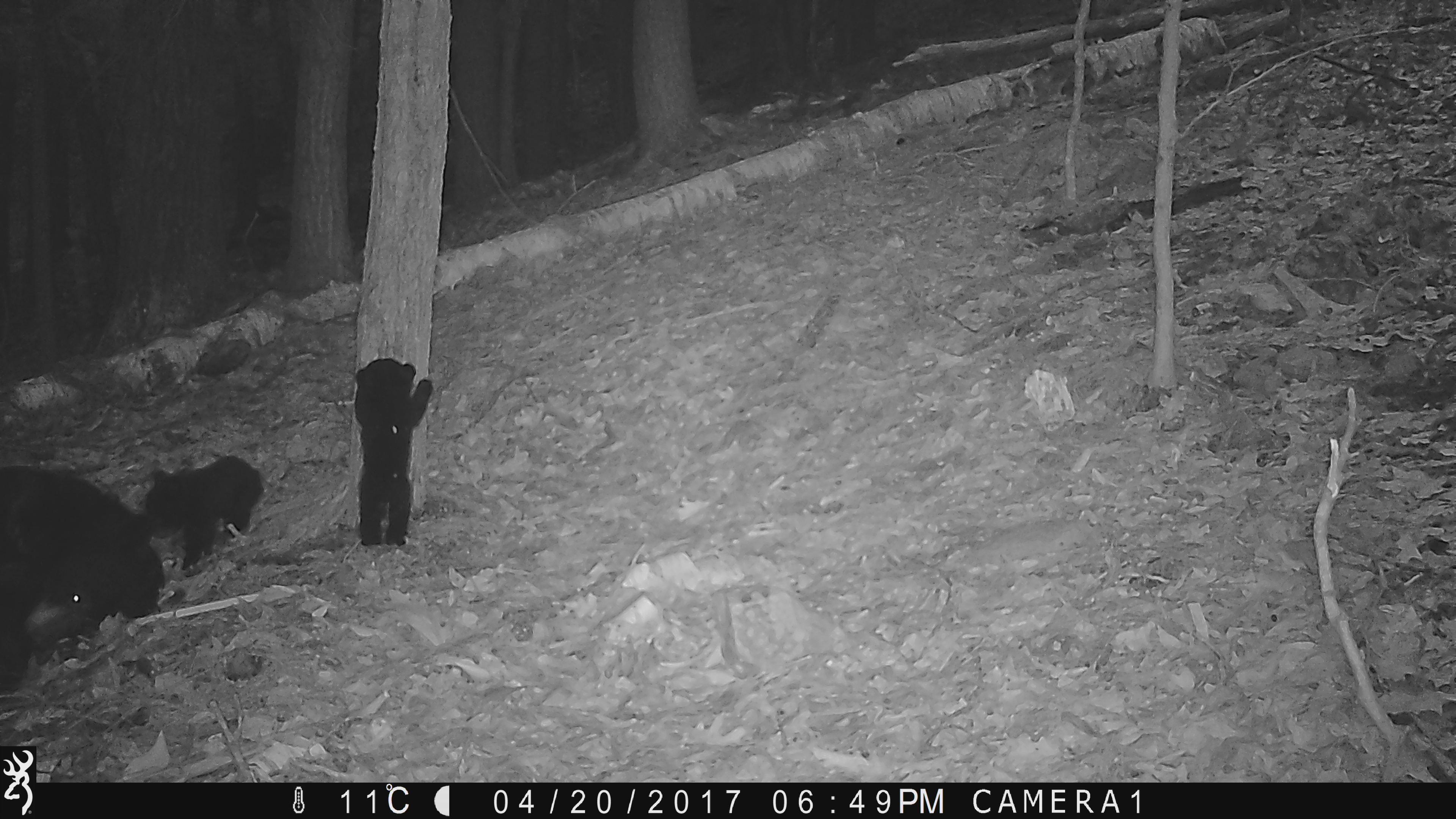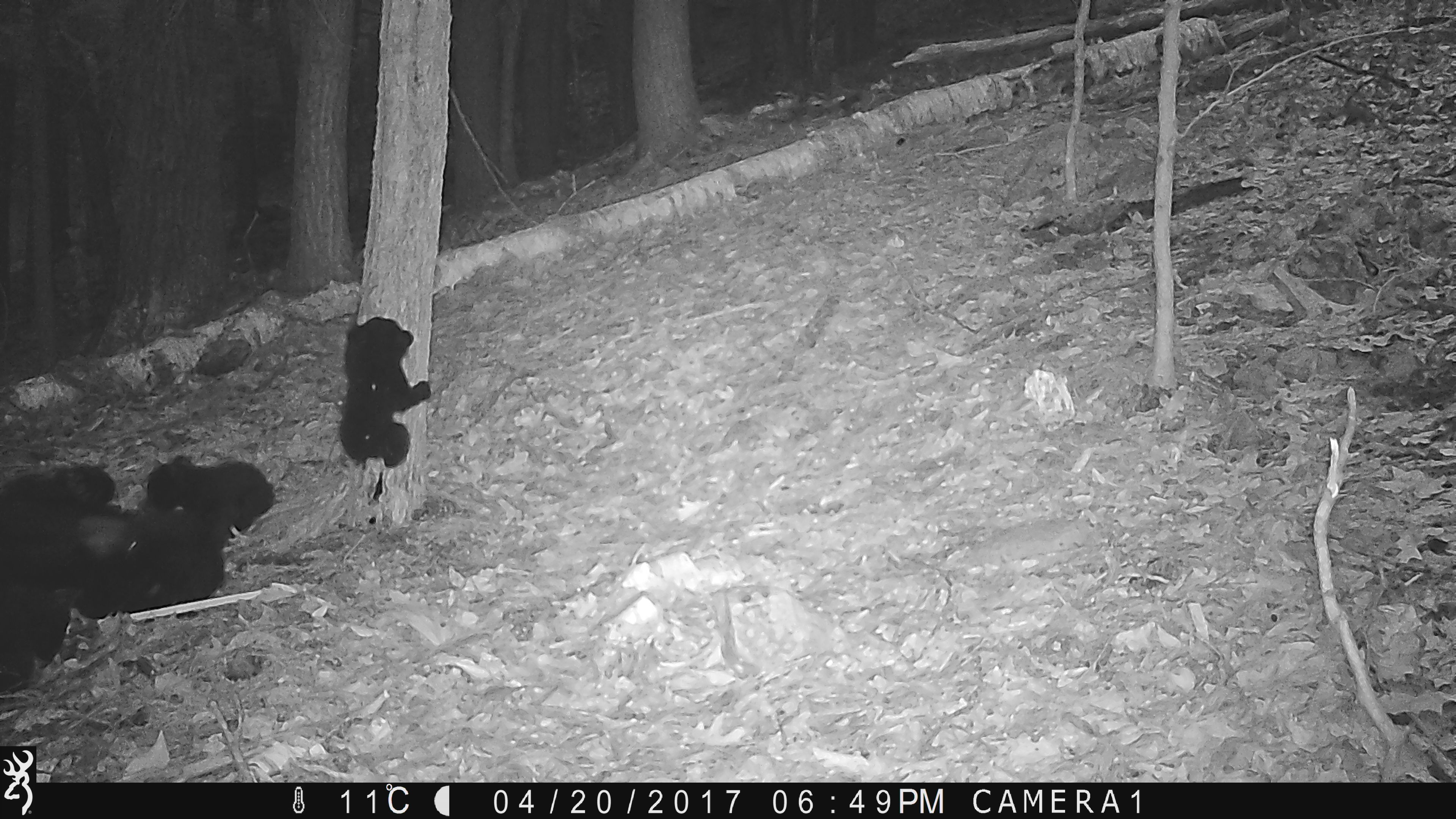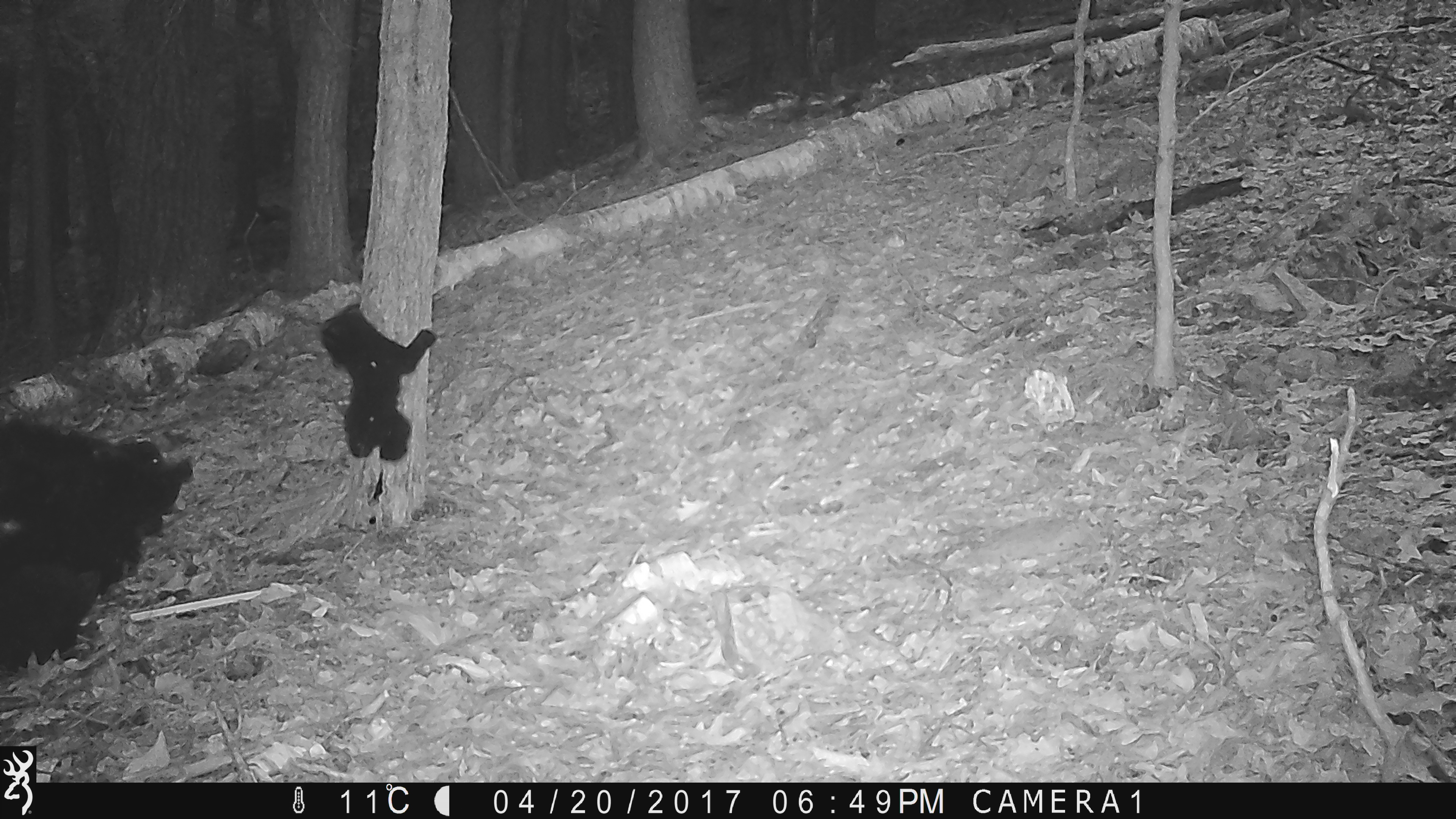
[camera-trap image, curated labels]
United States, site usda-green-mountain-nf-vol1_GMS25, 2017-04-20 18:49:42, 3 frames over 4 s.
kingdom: Animalia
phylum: Chordata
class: Mammalia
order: Carnivora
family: Ursidae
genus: Ursus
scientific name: Ursus americanus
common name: black bear